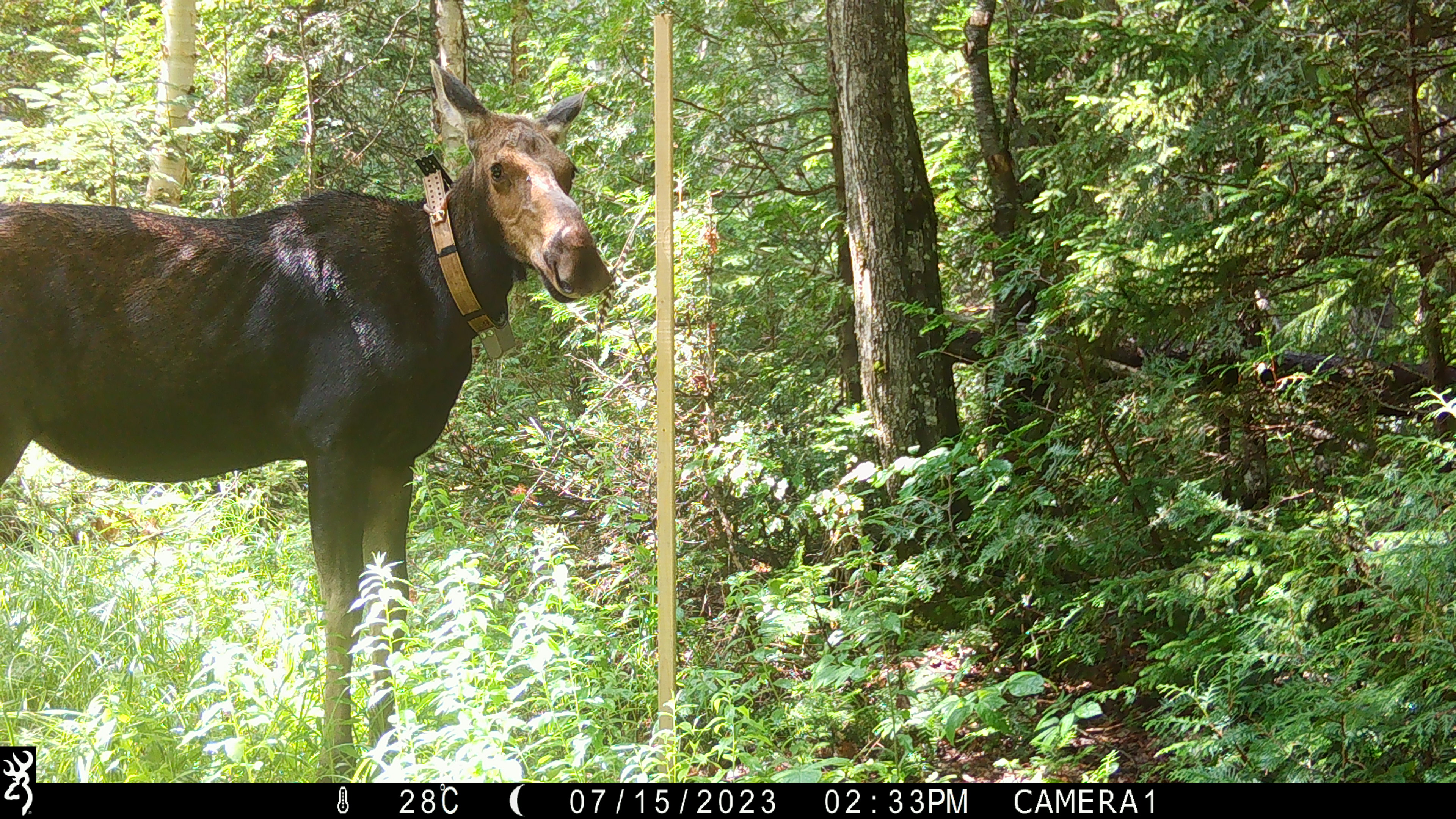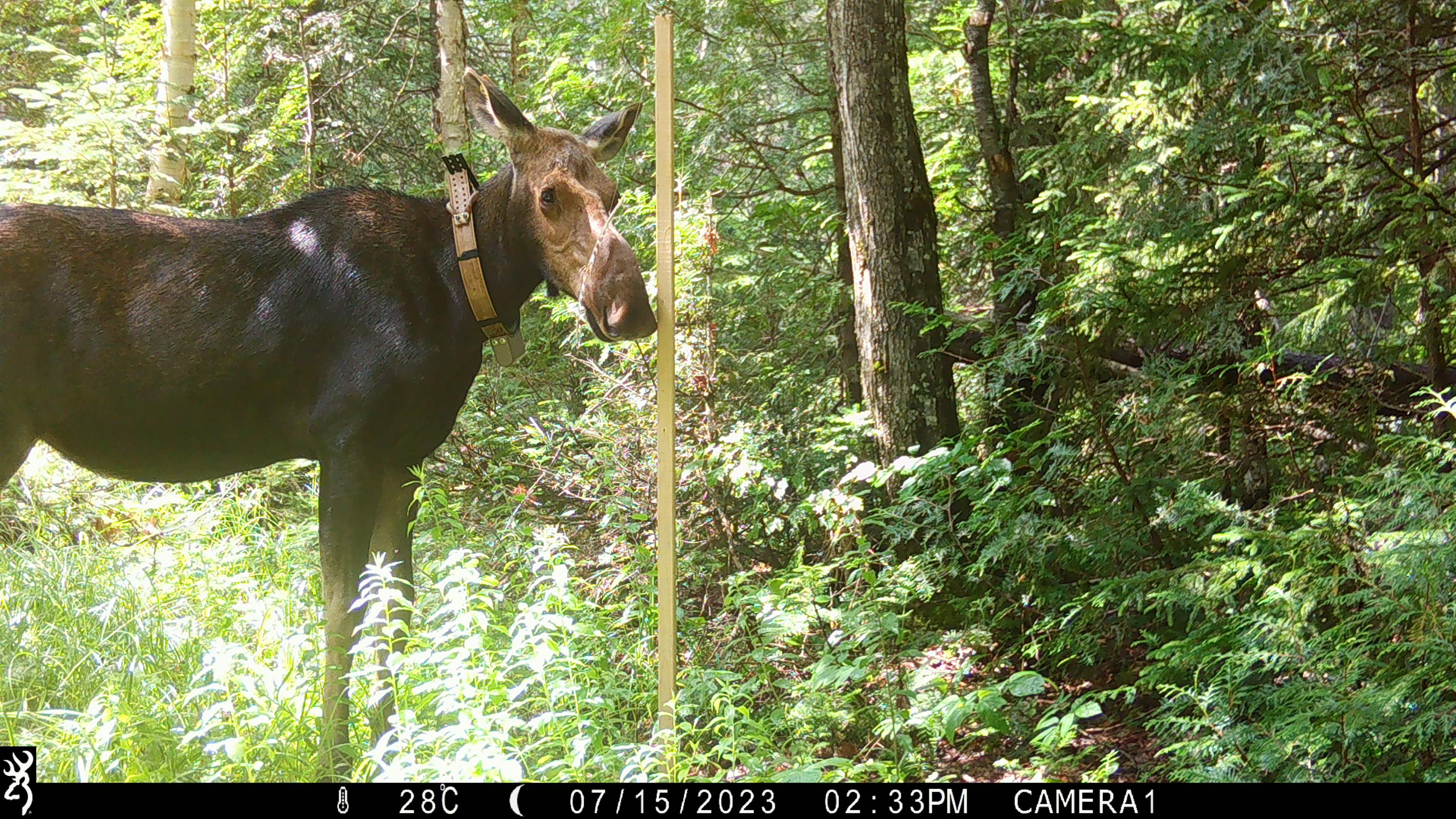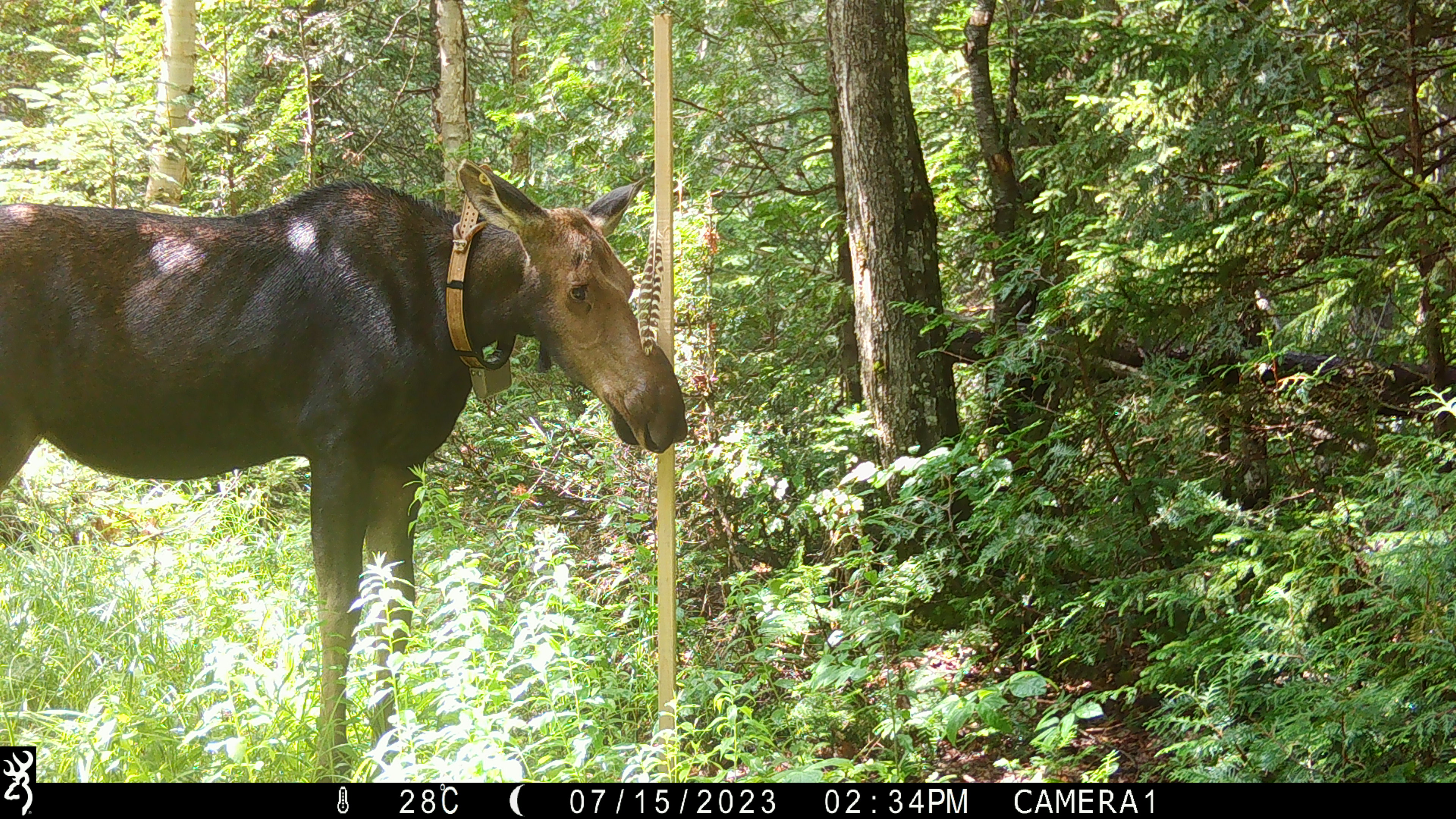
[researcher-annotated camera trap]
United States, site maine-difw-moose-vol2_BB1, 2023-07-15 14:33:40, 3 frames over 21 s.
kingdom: Animalia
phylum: Chordata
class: Mammalia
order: Artiodactyla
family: Cervidae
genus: Alces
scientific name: Alces alces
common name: moose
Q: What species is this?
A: Moose (Alces alces).